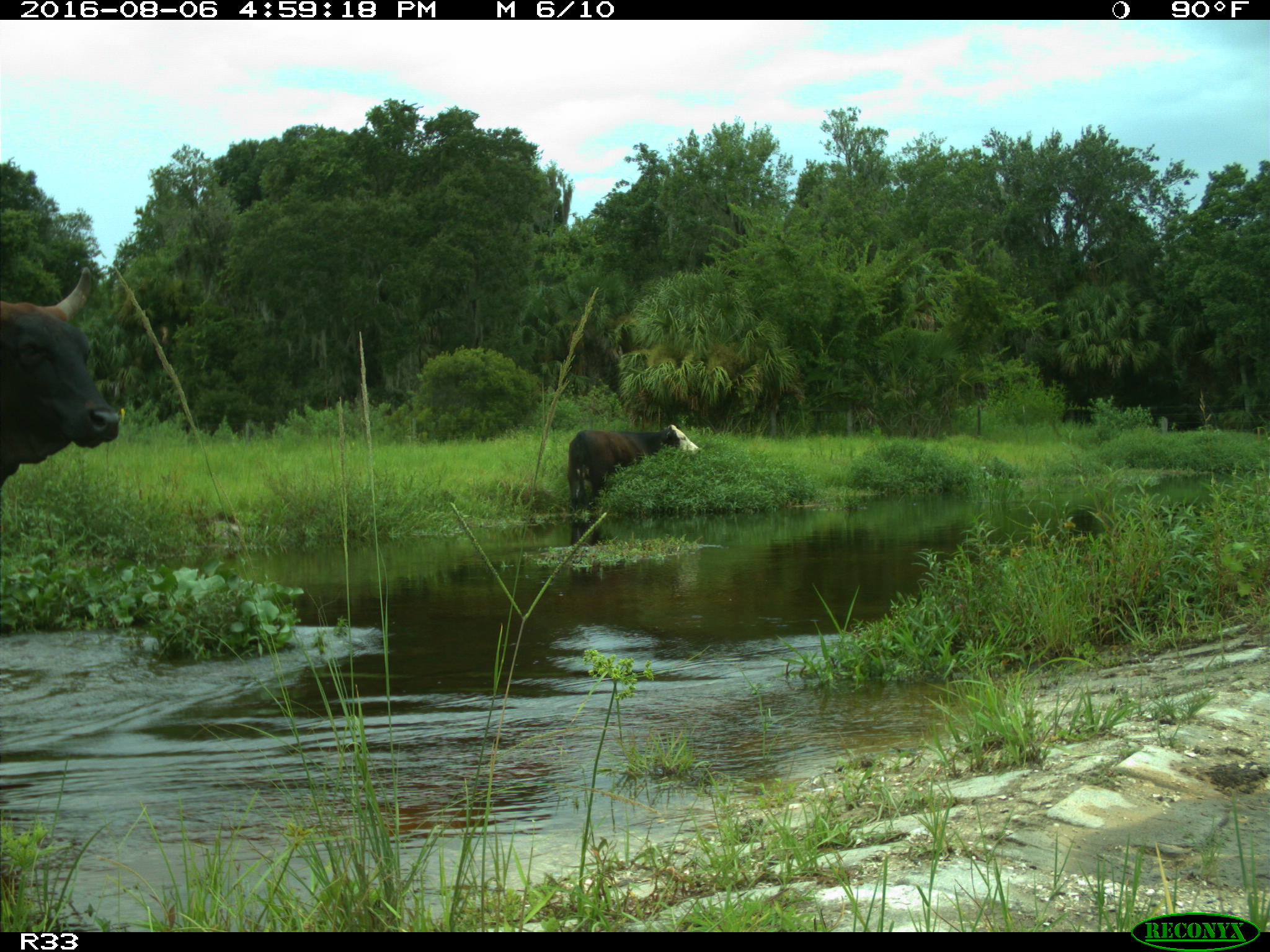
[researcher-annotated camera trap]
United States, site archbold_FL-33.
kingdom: Animalia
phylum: Chordata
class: Mammalia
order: Artiodactyla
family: Bovidae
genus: Bos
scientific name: Bos taurus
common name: domestic cow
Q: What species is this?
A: Bos taurus (domestic cow).